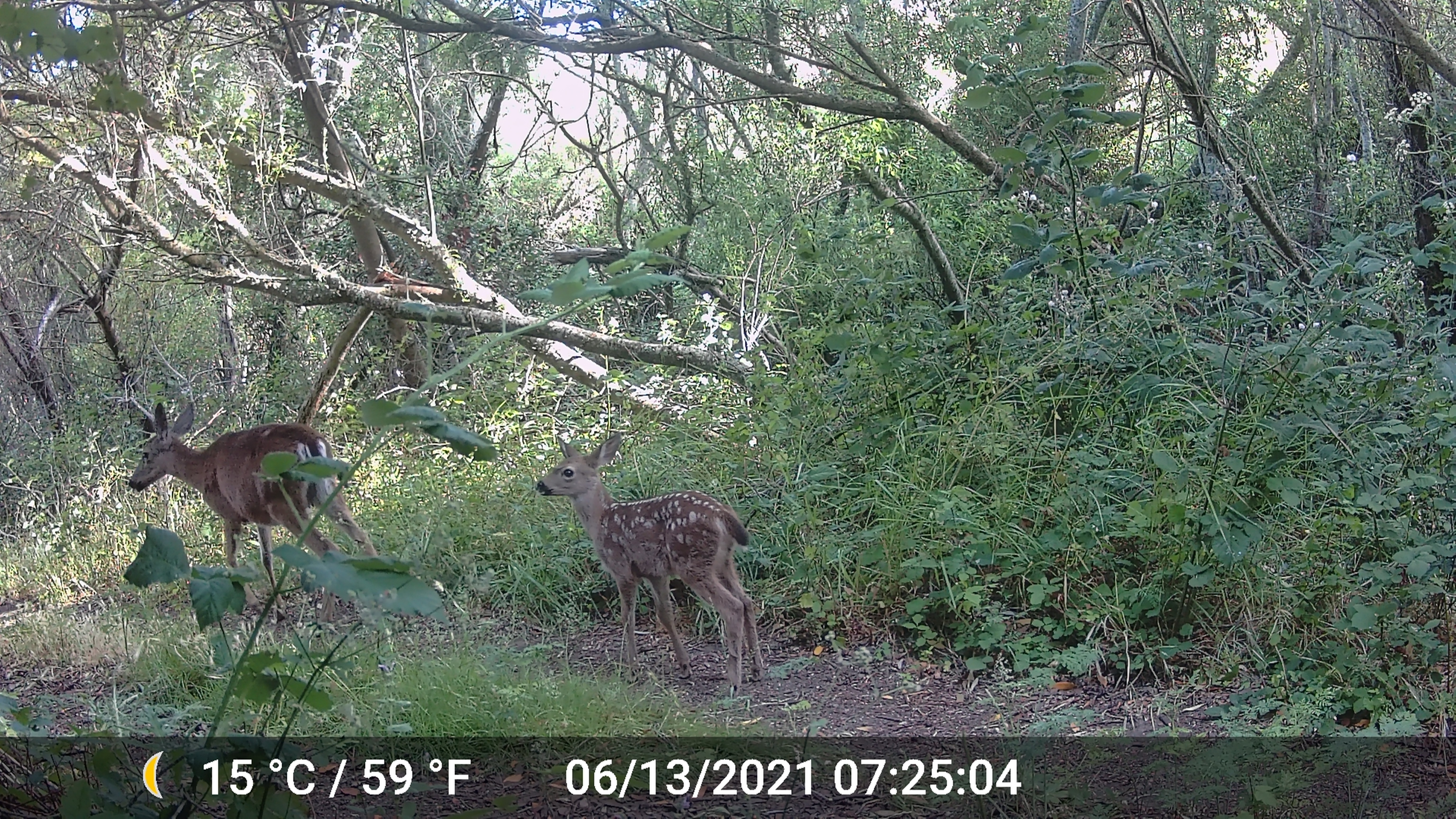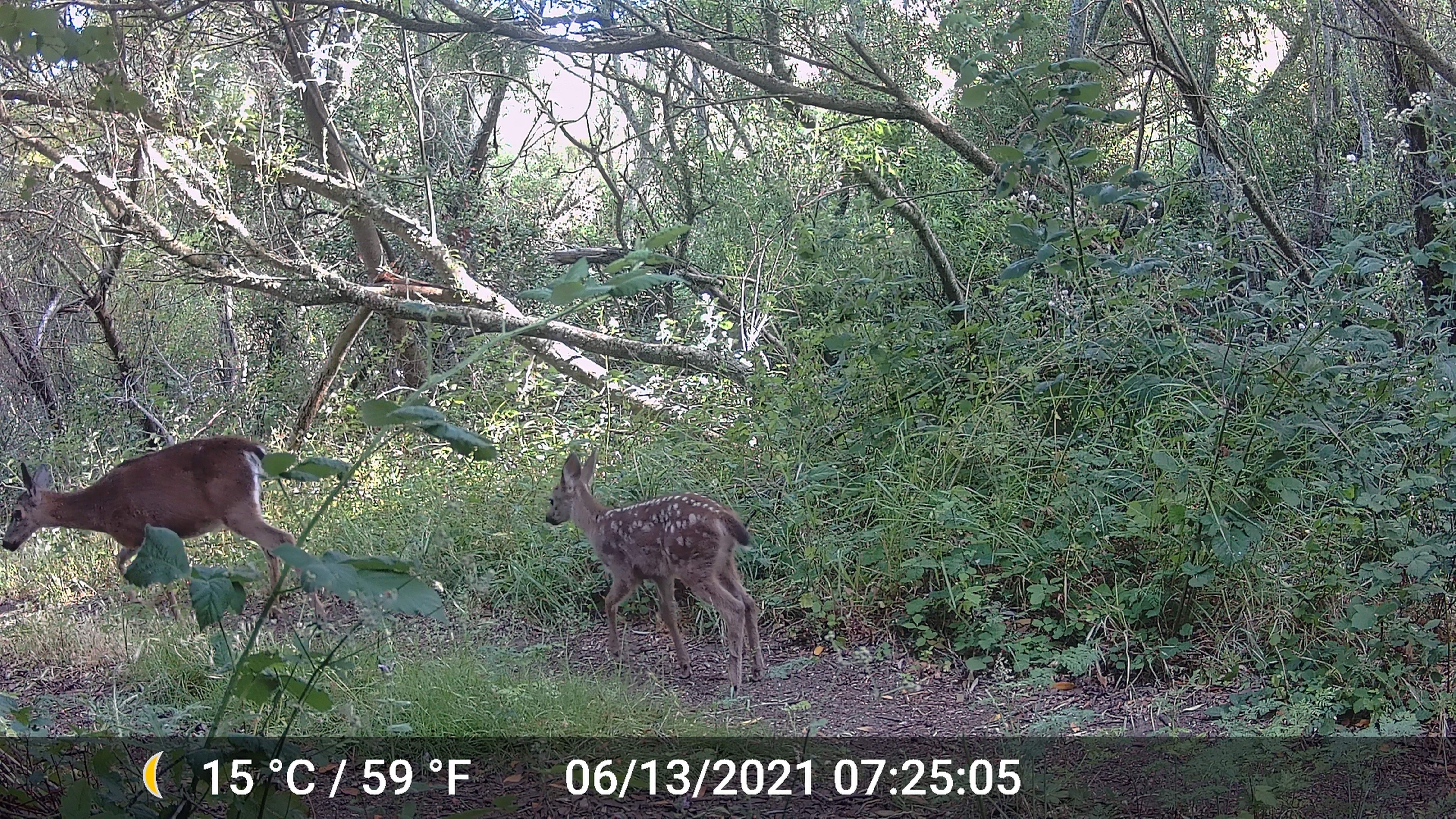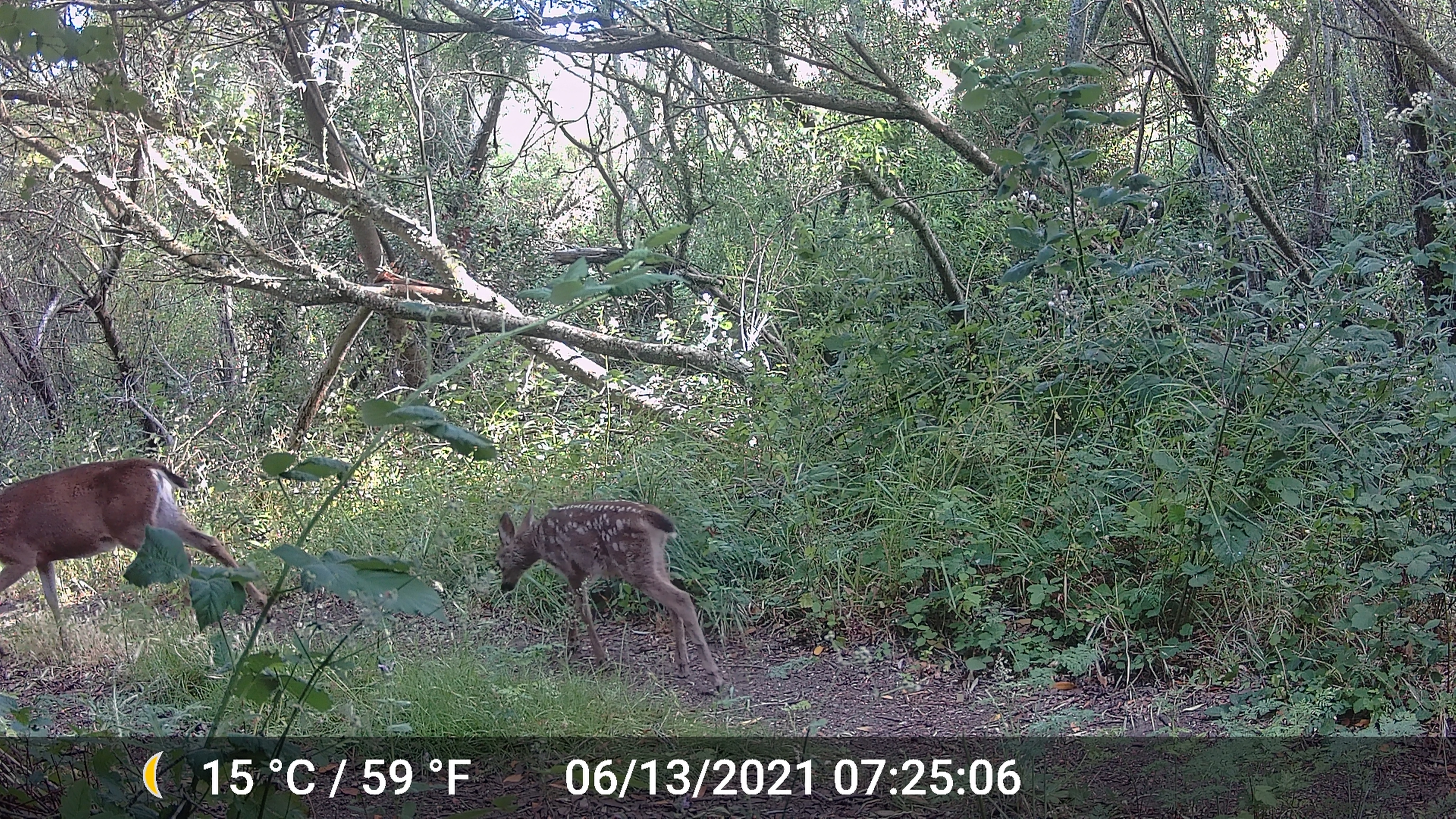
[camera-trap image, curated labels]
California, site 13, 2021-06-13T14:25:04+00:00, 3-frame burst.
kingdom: Animalia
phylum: Chordata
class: Mammalia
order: Artiodactyla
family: Cervidae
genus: Odocoileus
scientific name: Odocoileus hemionus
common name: mule deer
Mule deer (Odocoileus hemionus).